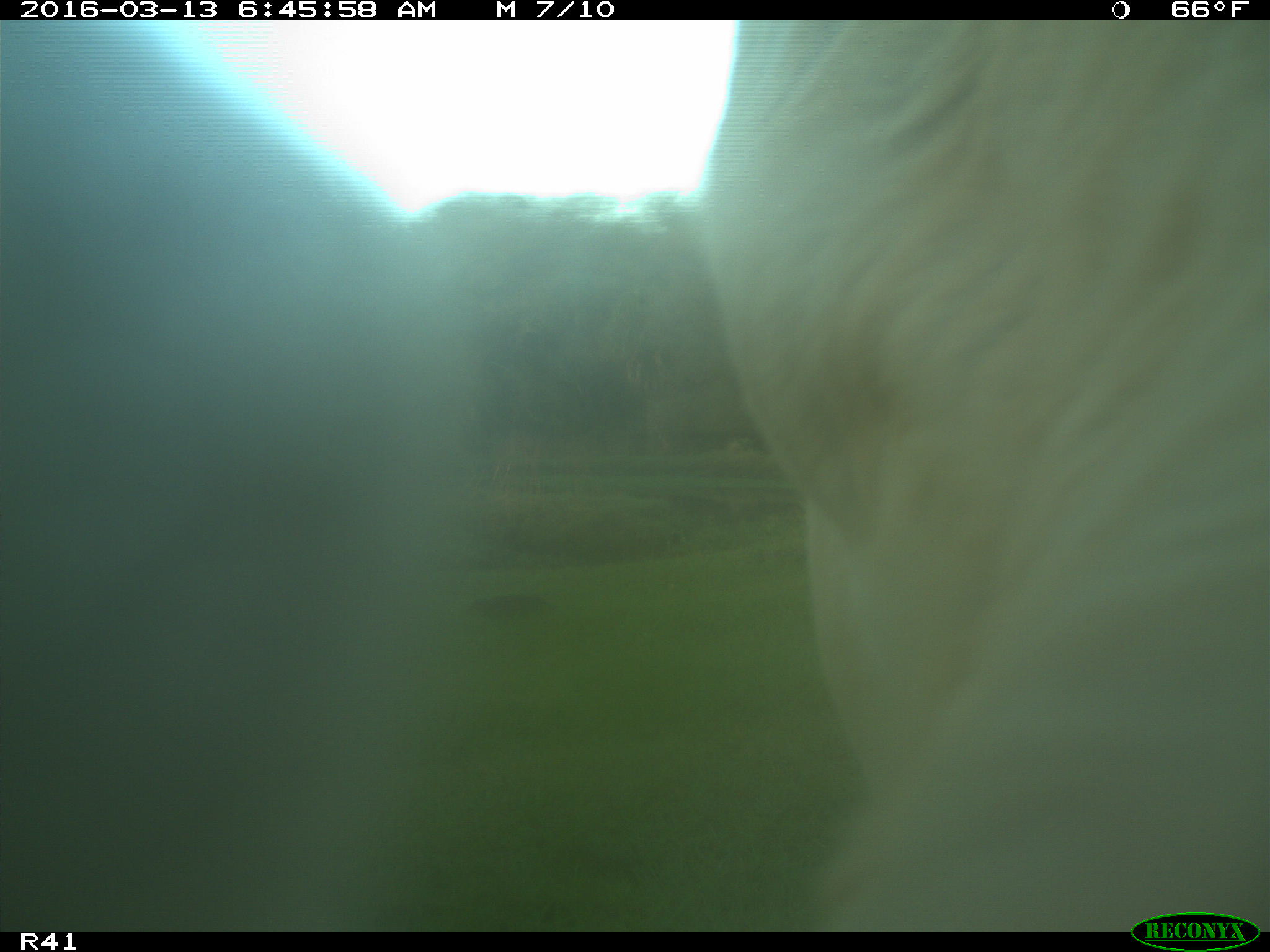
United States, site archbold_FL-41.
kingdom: Animalia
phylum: Chordata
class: Mammalia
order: Artiodactyla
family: Bovidae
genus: Bos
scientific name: Bos taurus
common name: domestic cow